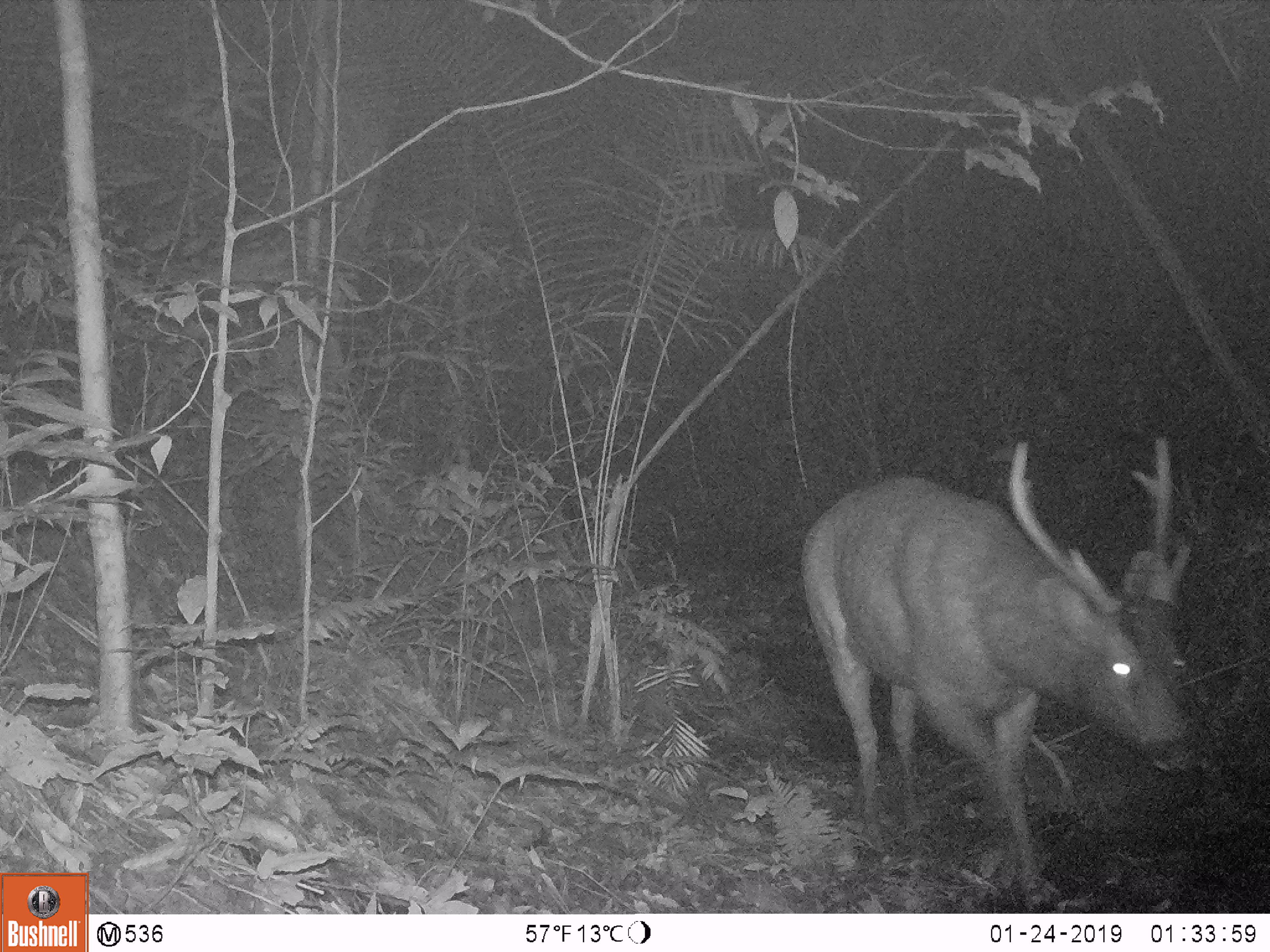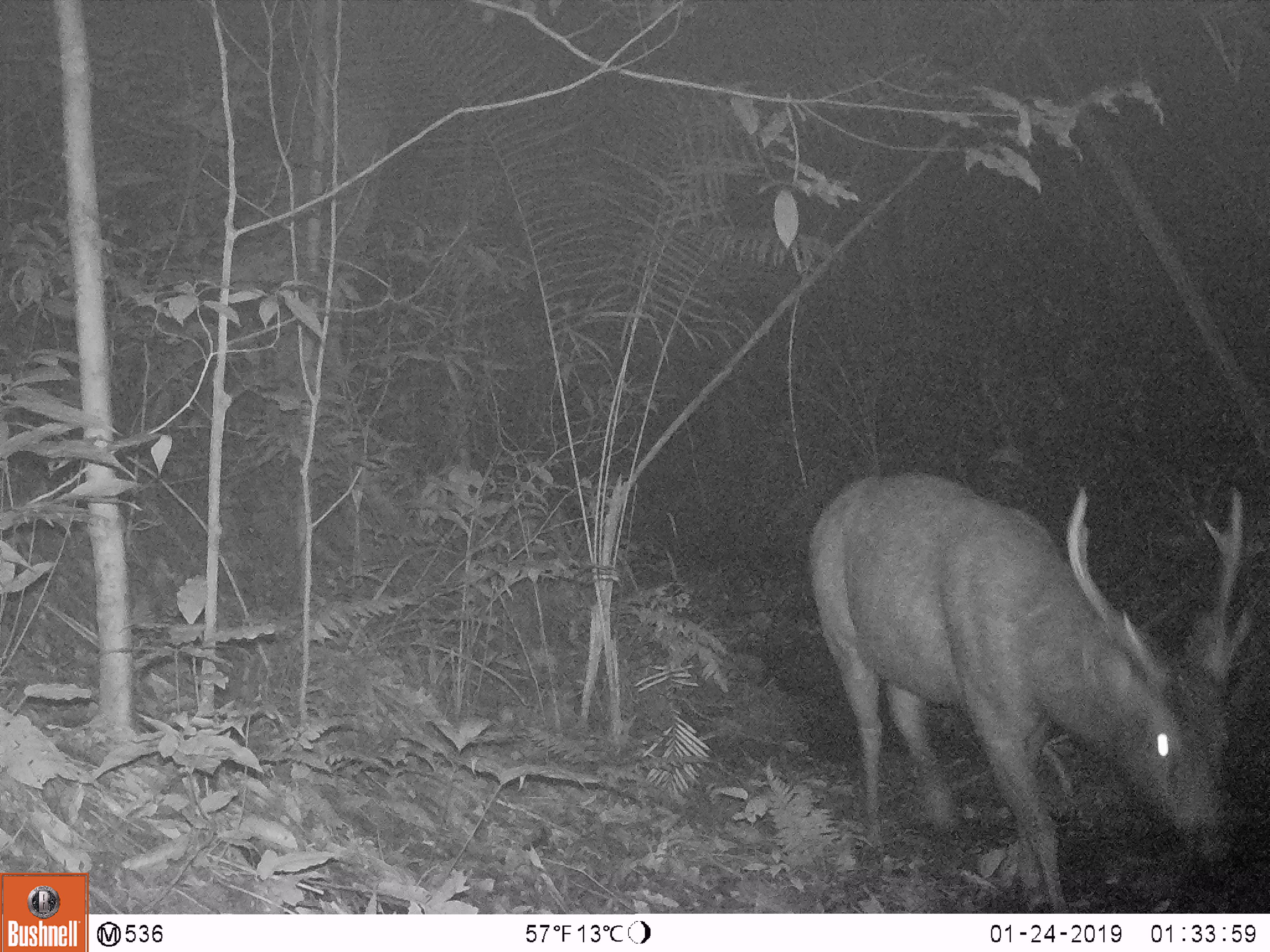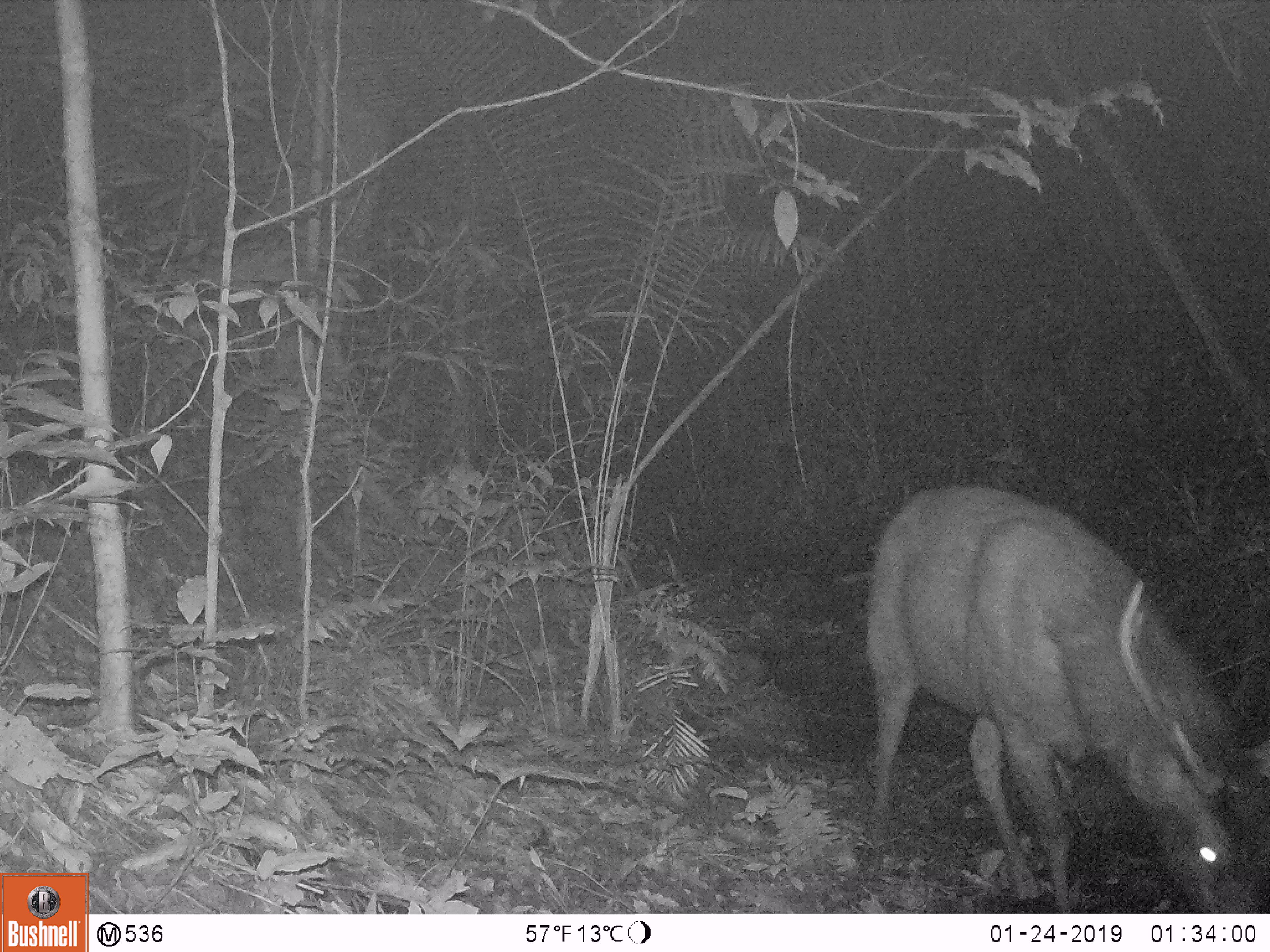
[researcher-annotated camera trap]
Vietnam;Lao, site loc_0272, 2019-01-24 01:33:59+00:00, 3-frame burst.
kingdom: Animalia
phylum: Chordata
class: Mammalia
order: Artiodactyla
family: Cervidae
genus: Rusa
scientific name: Rusa unicolor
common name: sambar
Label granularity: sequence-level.